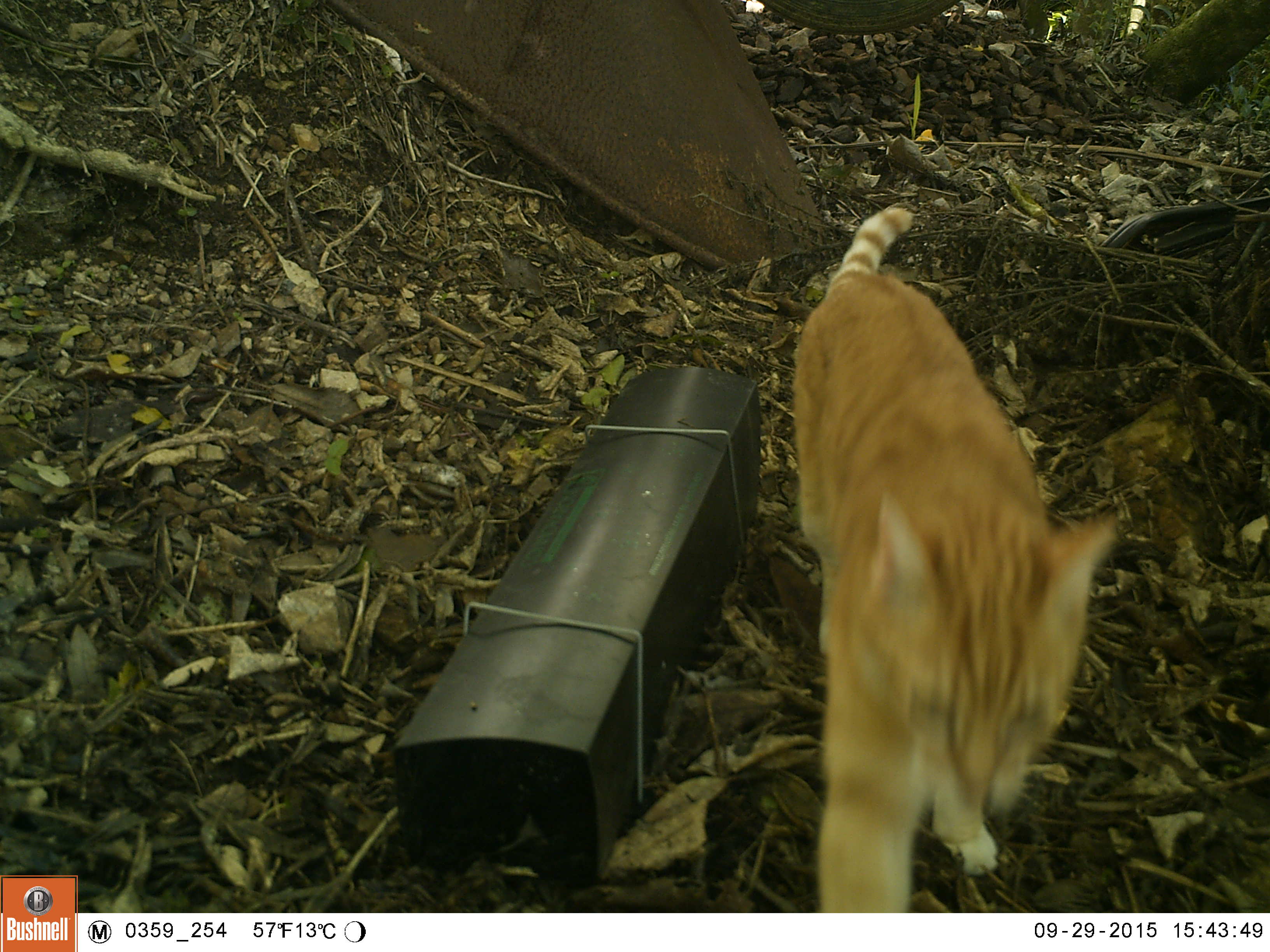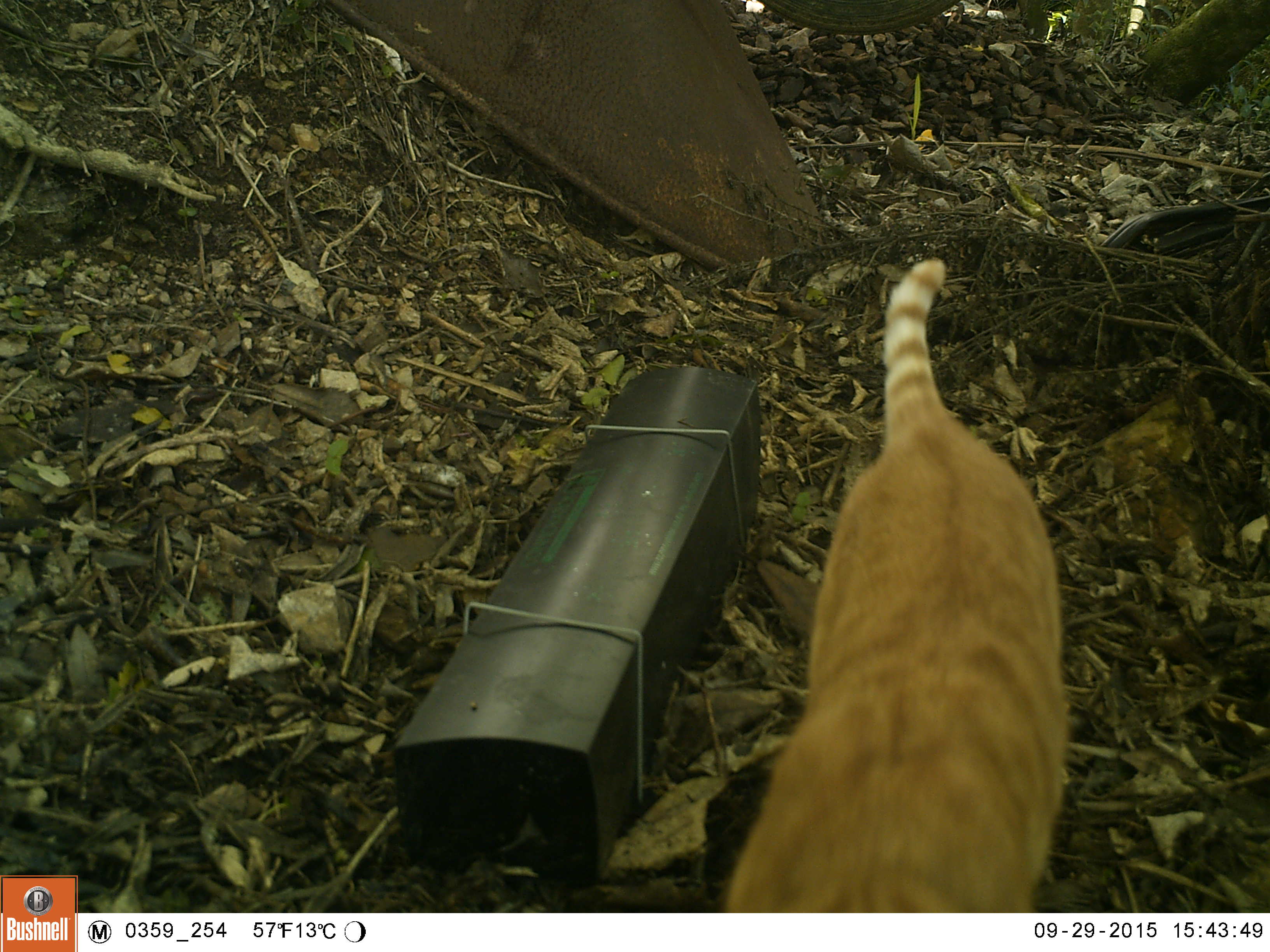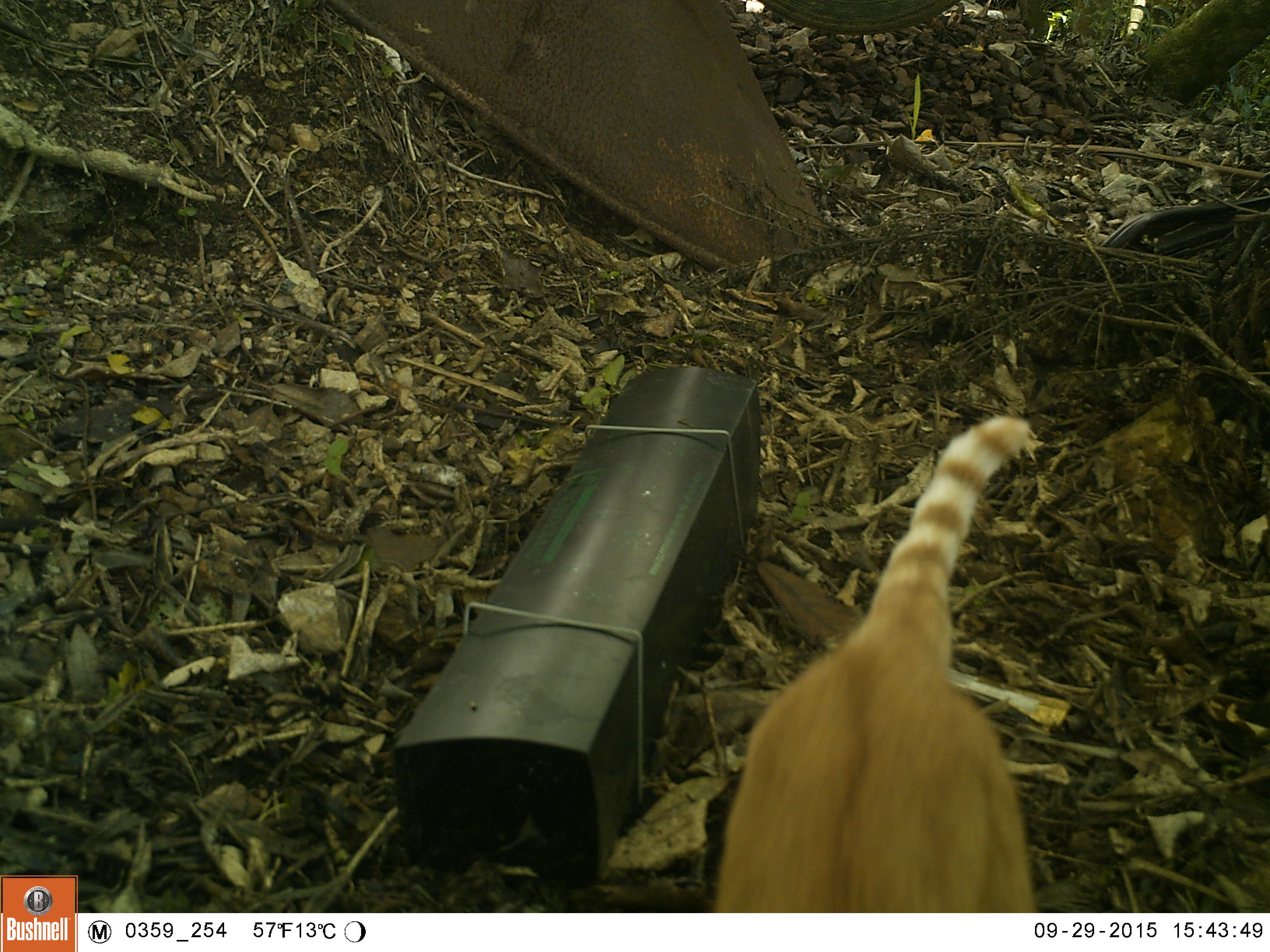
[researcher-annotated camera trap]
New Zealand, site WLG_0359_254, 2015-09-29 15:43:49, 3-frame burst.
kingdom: Animalia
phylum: Chordata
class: Mammalia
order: Carnivora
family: Felidae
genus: Felis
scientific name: Felis catus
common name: domestic cat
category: cat